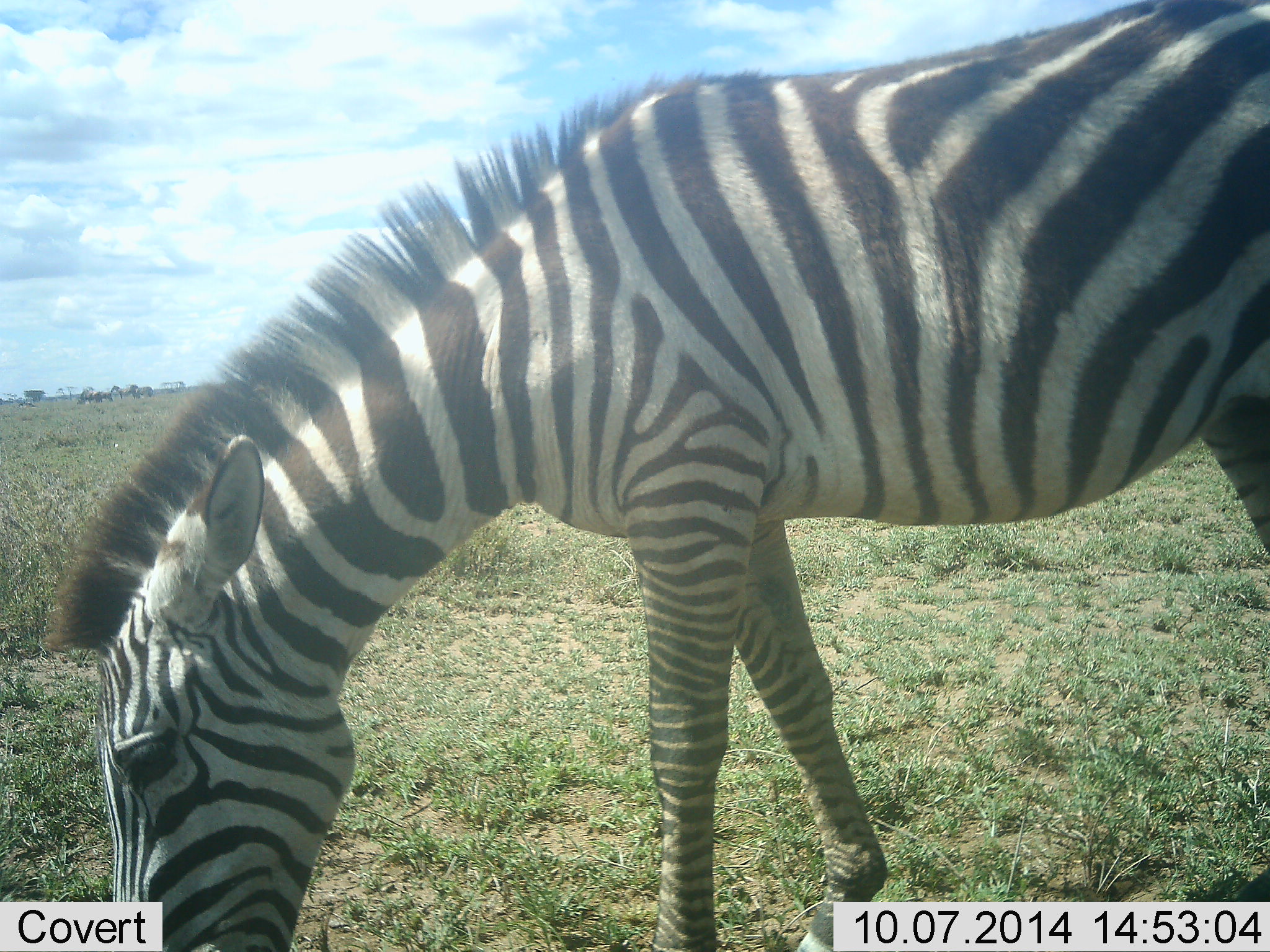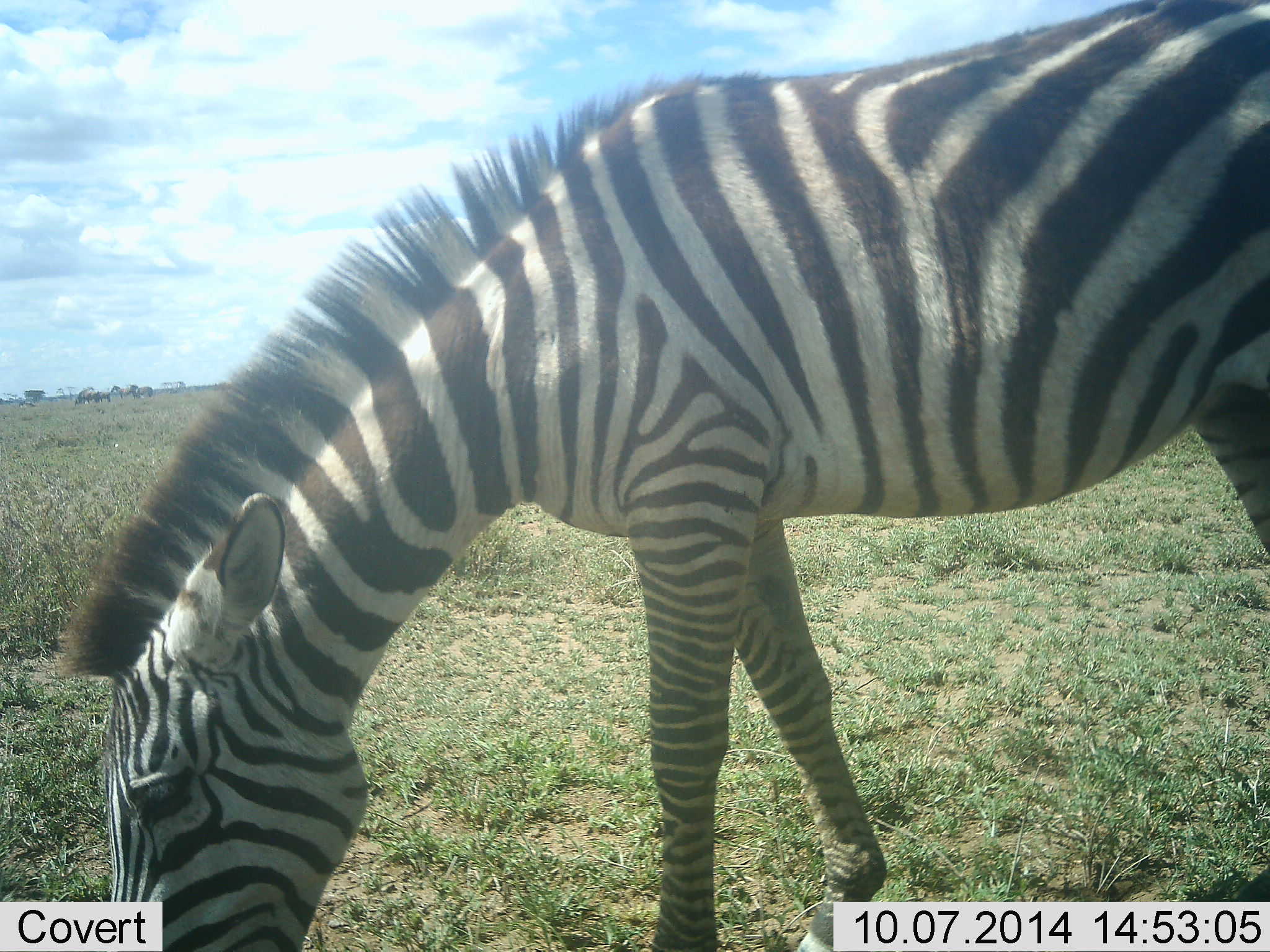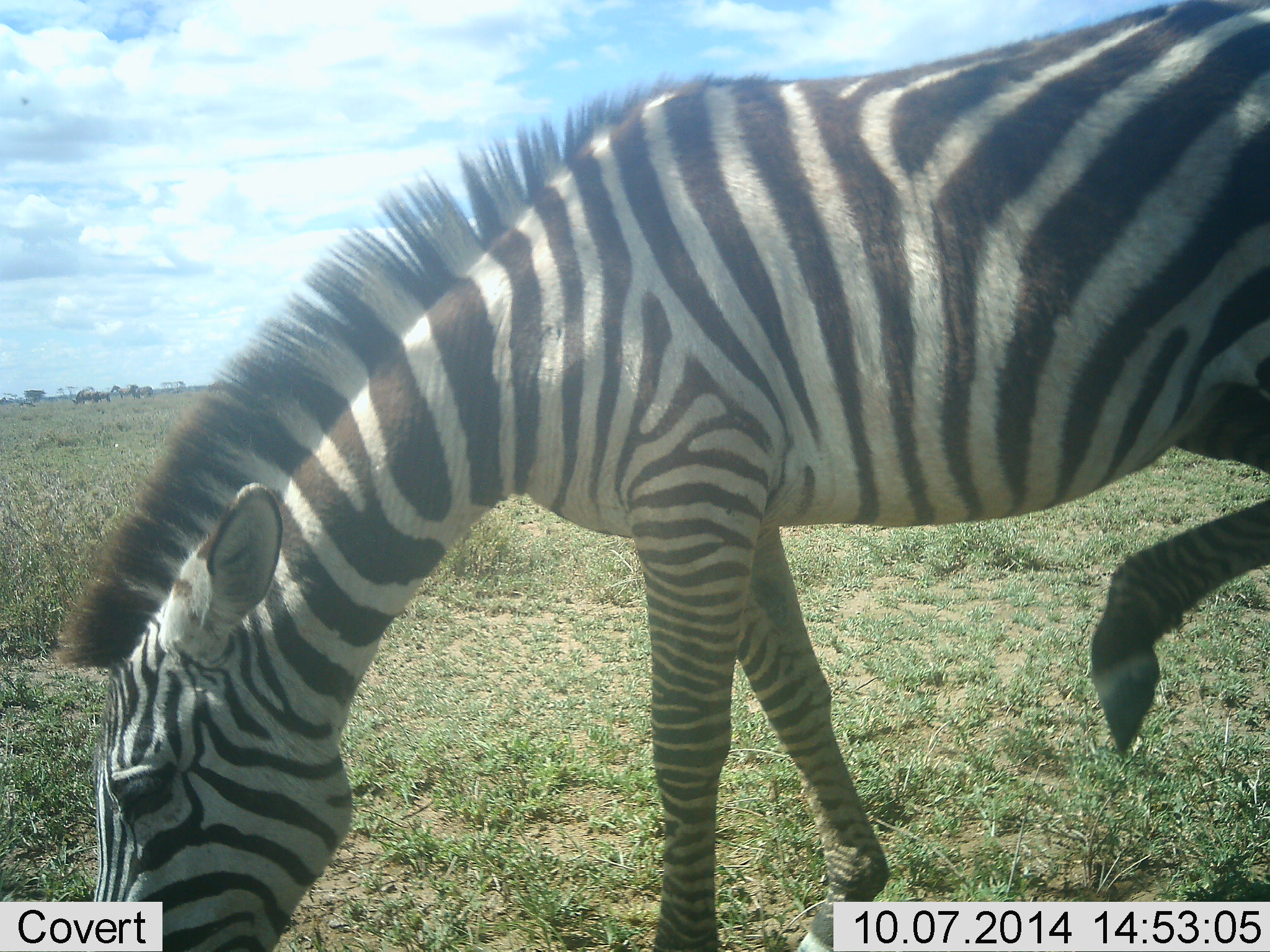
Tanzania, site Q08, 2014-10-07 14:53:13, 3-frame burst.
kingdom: Animalia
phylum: Chordata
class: Mammalia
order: Perissodactyla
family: Equidae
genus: Equus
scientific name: Equus quagga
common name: plains zebra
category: zebra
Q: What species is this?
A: Zebra (plains zebra) (Equus quagga).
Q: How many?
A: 1.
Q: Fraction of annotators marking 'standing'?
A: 27%.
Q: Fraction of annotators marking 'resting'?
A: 0%.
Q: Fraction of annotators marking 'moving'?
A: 0%.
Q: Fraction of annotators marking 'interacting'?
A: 0%.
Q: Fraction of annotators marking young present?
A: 0%.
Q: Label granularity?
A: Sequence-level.